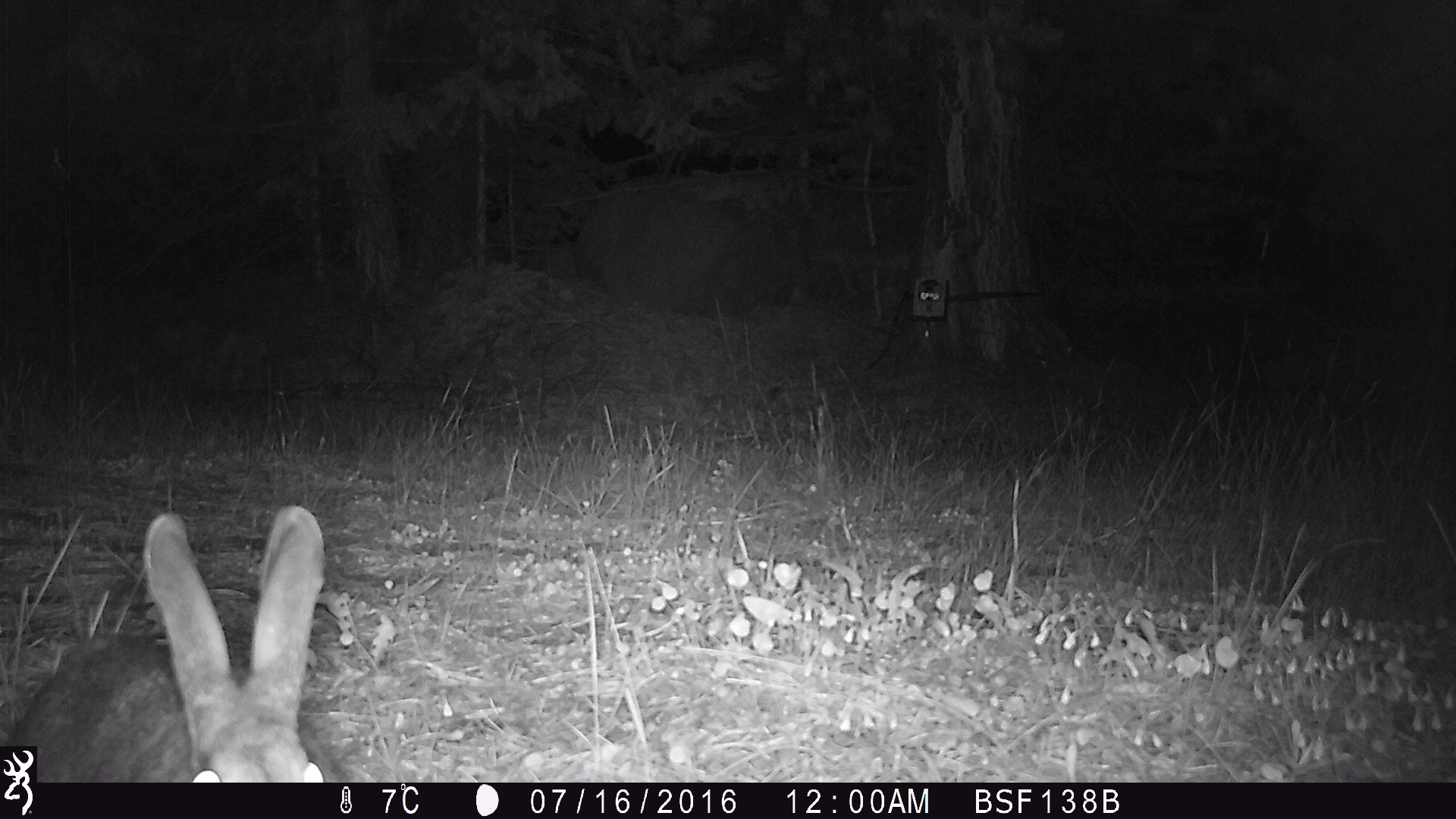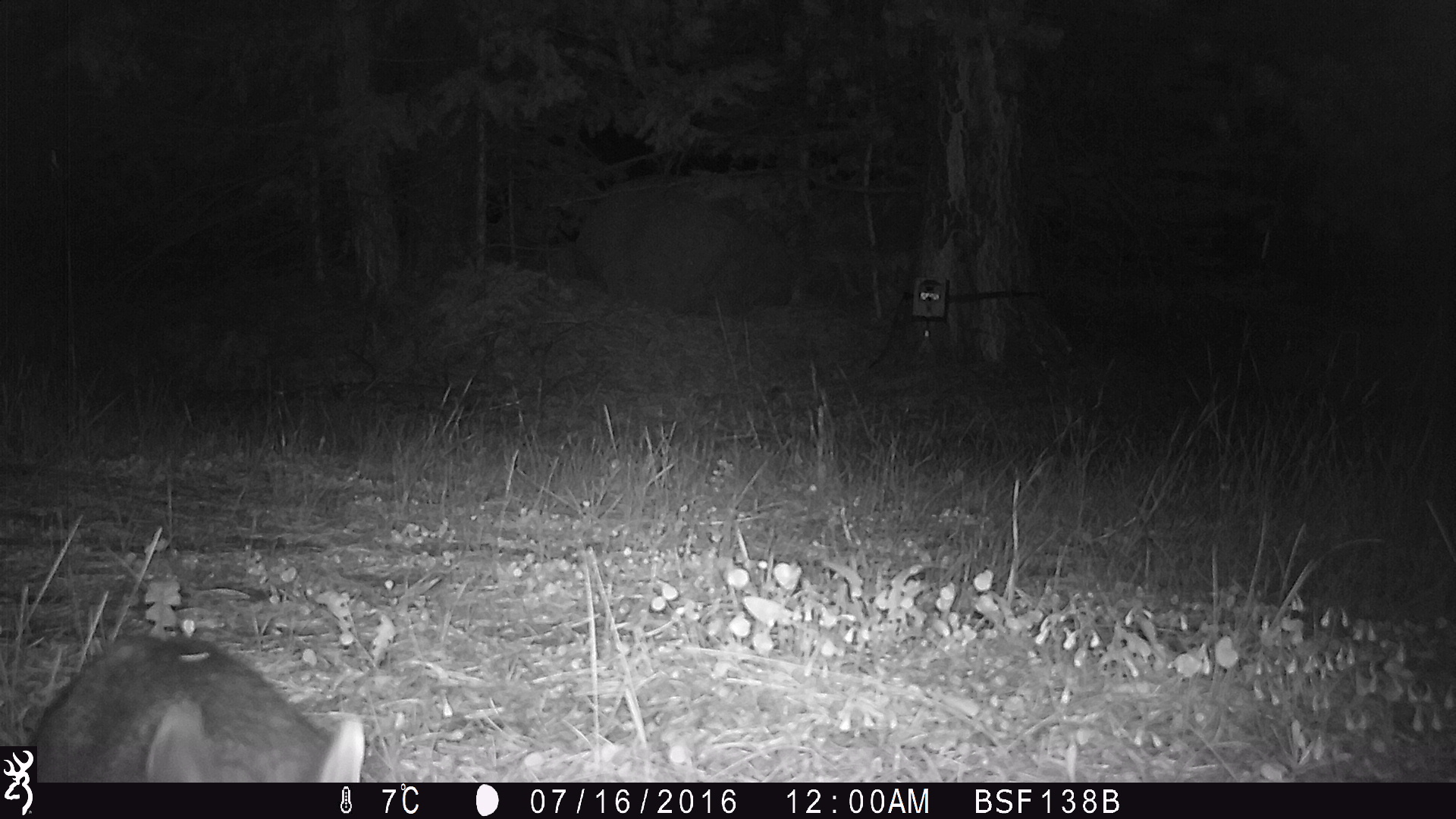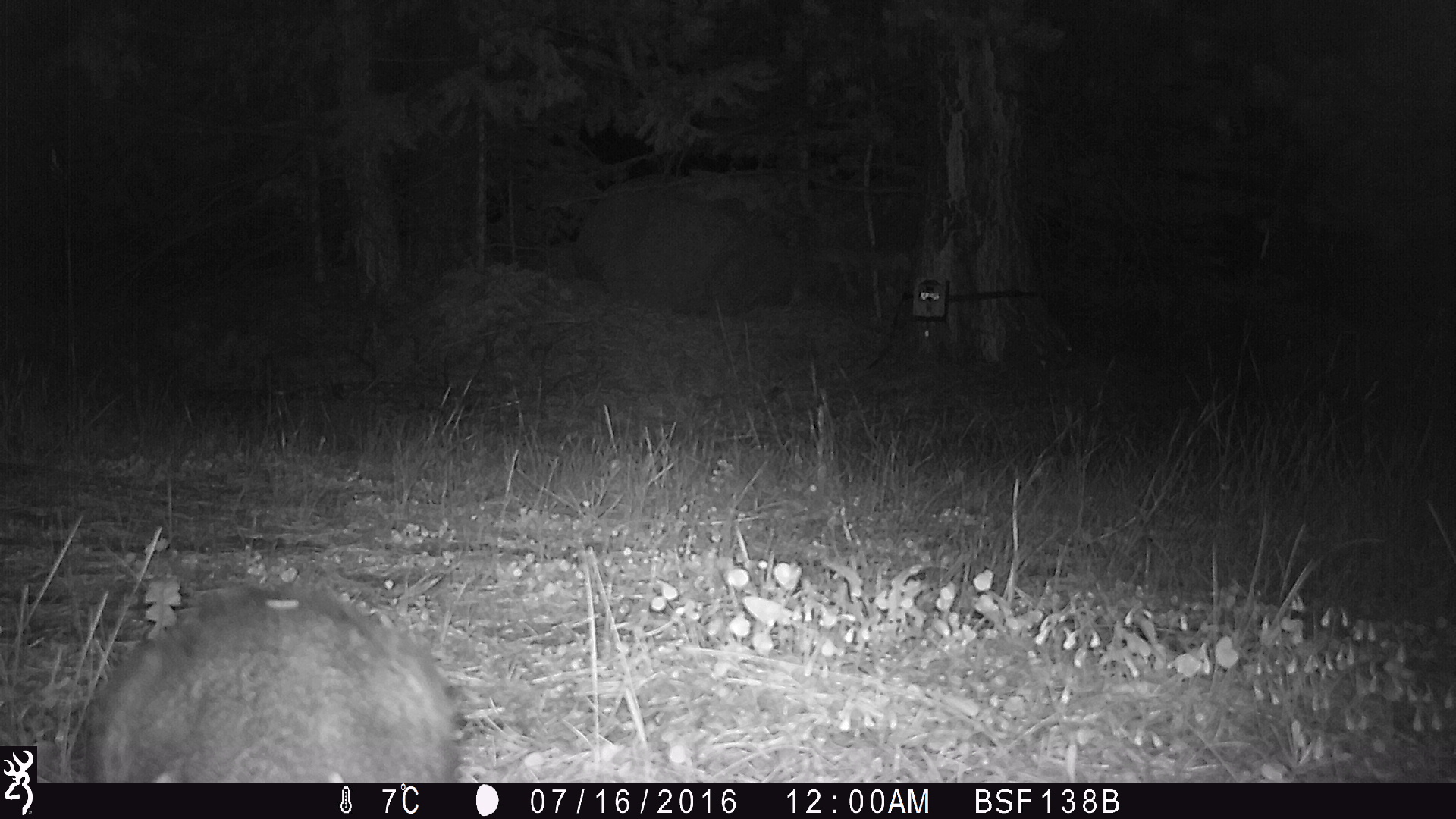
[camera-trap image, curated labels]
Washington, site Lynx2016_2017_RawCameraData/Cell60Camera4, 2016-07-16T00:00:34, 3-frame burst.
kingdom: Animalia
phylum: Chordata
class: Mammalia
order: Lagomorpha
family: Leporidae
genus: Lepus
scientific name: Lepus americanus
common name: snowshoe hare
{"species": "Lepus americanus (snowshoe hare)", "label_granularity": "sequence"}